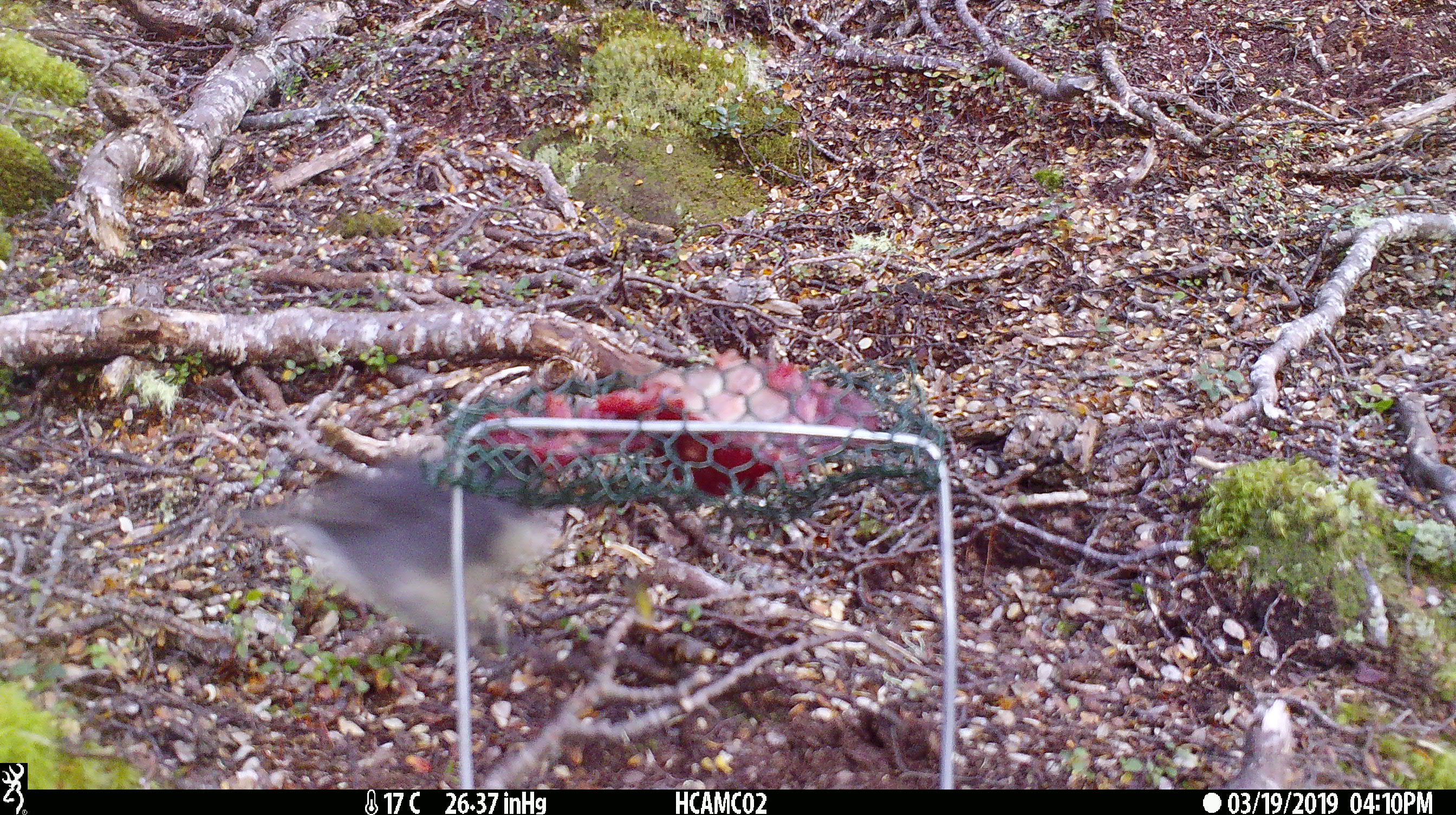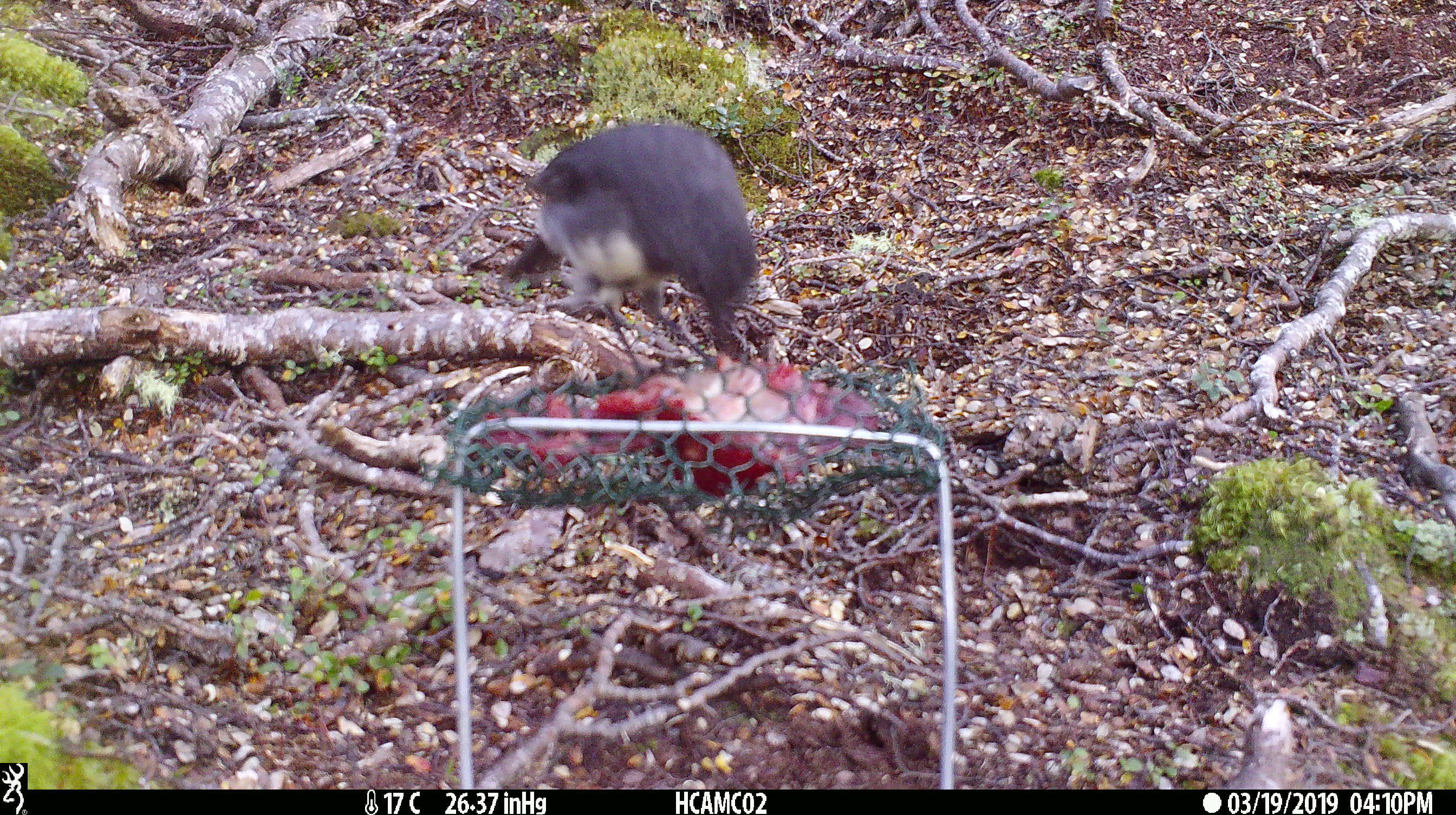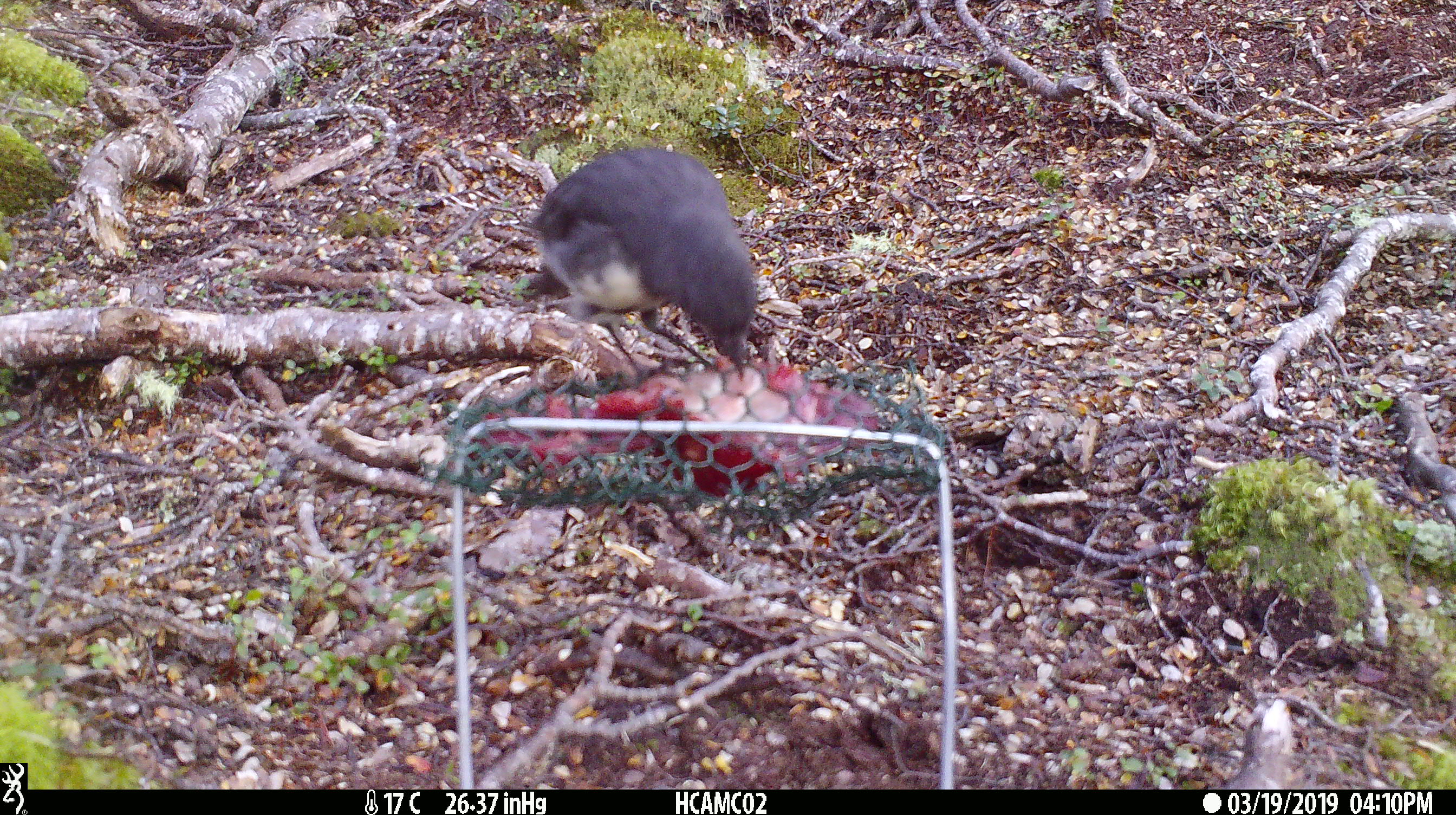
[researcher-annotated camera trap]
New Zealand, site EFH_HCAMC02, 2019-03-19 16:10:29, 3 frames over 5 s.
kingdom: Animalia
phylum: Chordata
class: Aves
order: Passeriformes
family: Petroicidae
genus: Petroica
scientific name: Petroica australis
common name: new zealand robin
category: robin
Robin (new zealand robin) (Petroica australis).